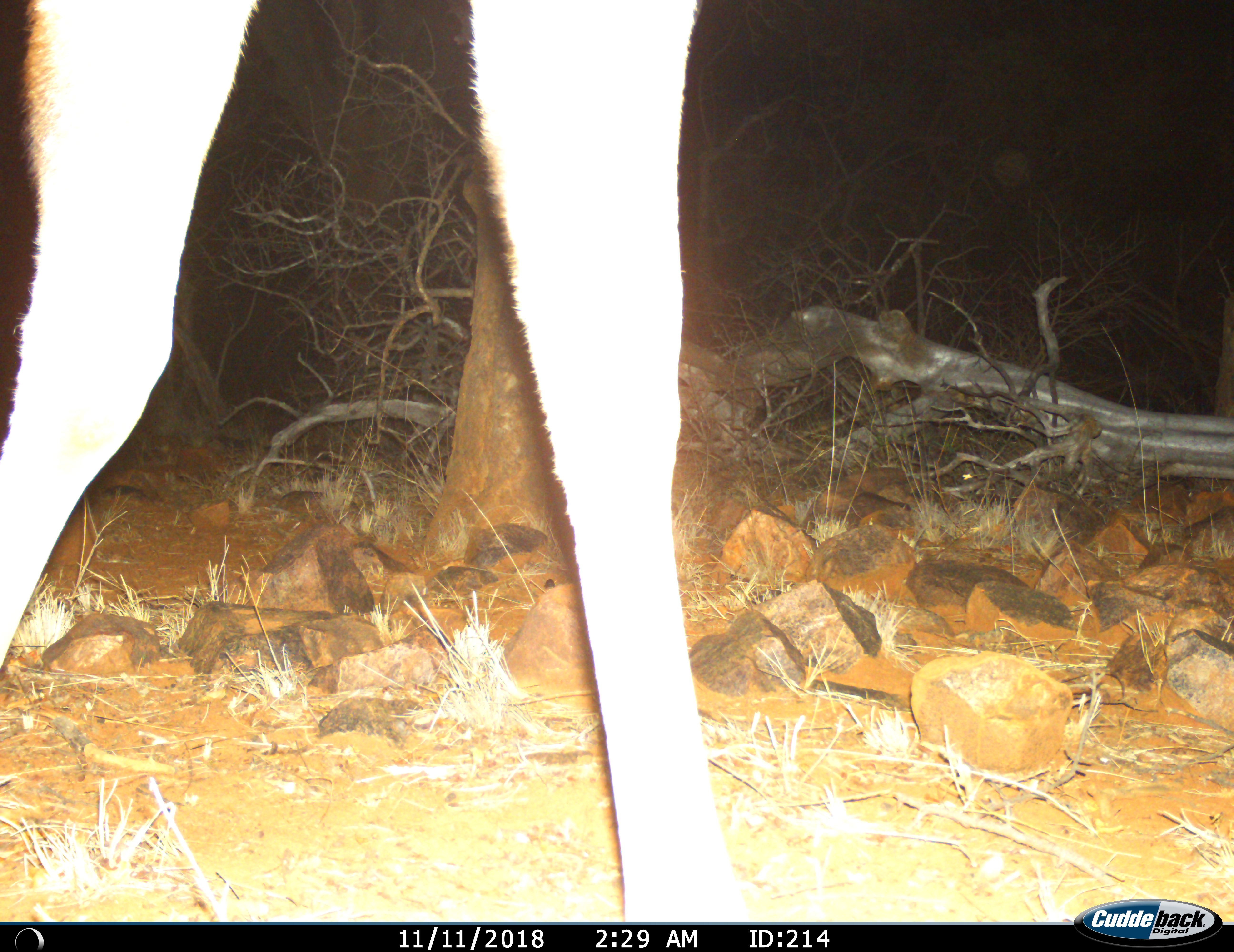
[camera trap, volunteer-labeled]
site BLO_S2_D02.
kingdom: Animalia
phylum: Chordata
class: Mammalia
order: Artiodactyla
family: Giraffidae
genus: Giraffa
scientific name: Giraffa camelopardalis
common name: giraffe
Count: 1.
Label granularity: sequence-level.